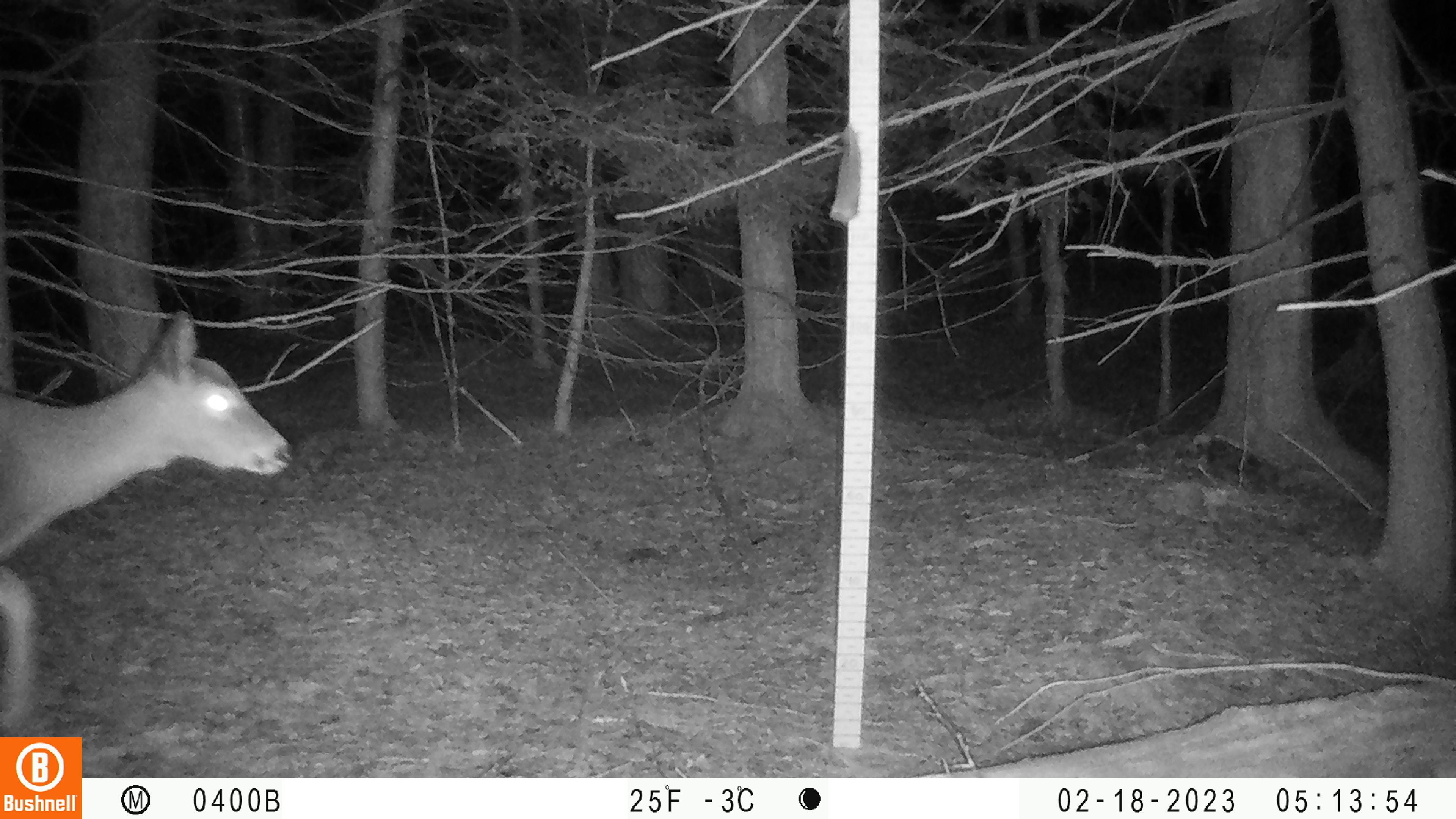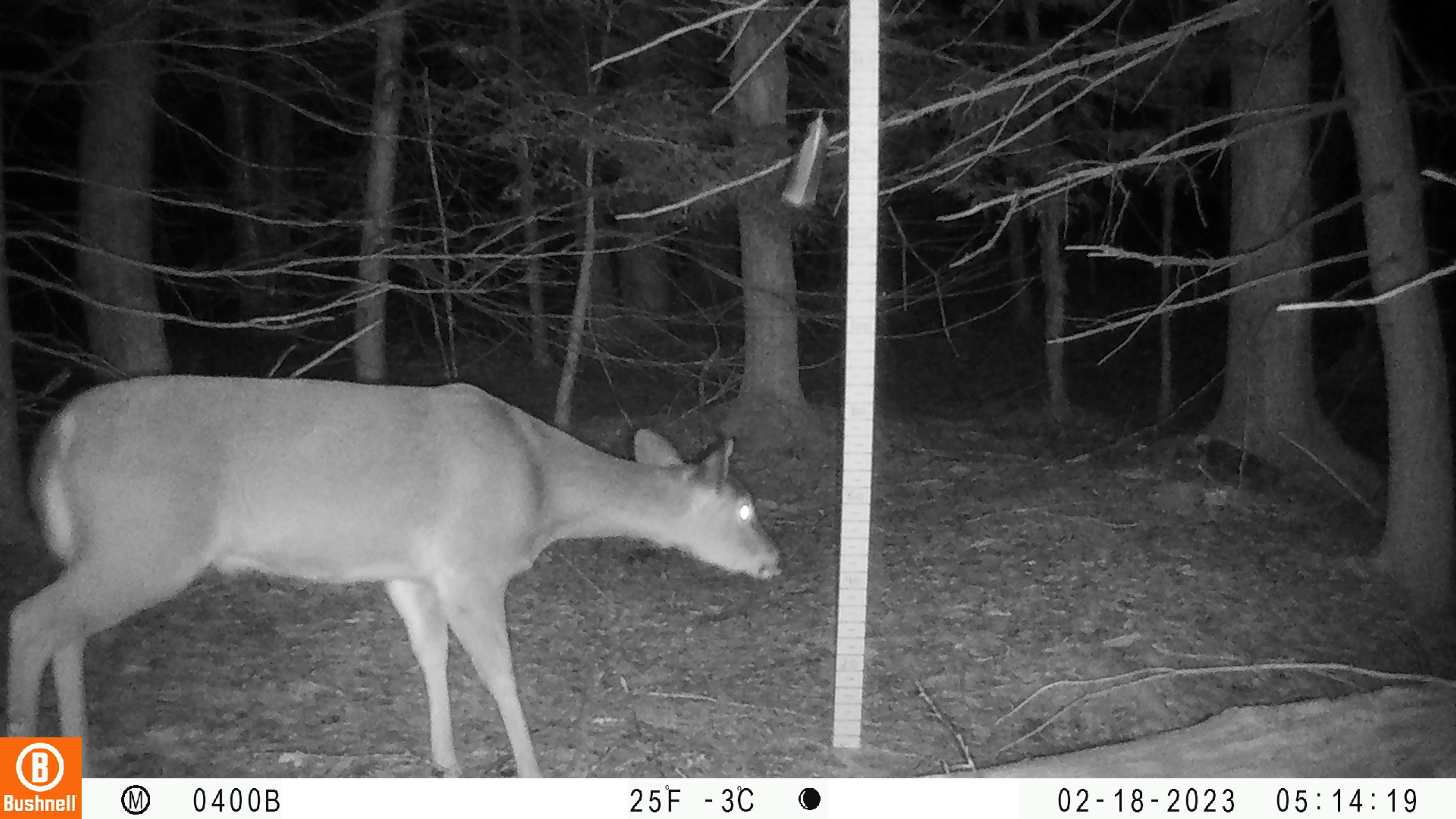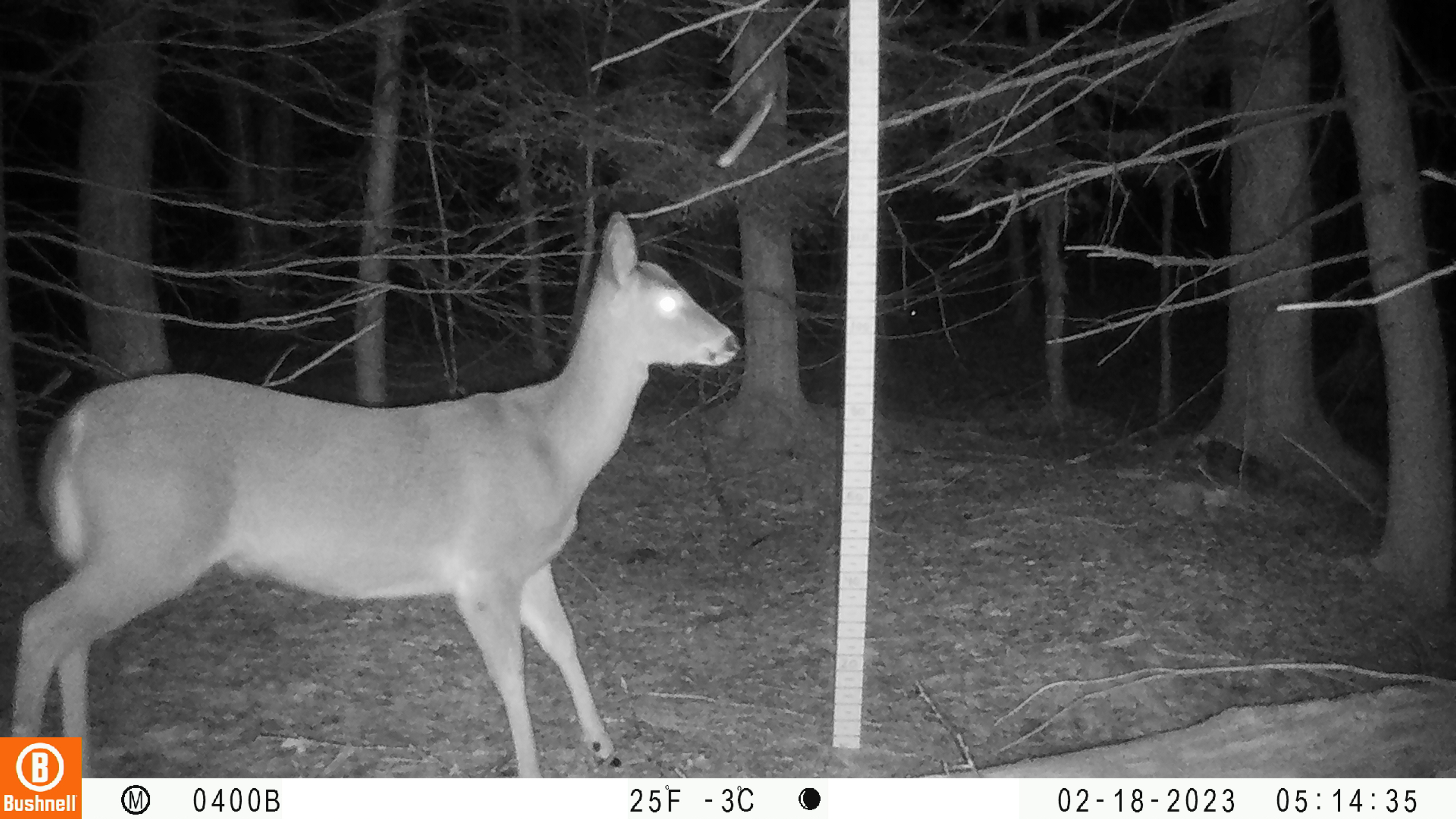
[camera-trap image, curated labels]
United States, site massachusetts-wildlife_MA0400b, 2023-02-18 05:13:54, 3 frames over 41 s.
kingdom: Animalia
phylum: Chordata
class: Mammalia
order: Artiodactyla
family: Cervidae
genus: Odocoileus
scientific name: Odocoileus virginianus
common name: white-tailed deer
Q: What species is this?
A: White-tailed deer (Odocoileus virginianus).